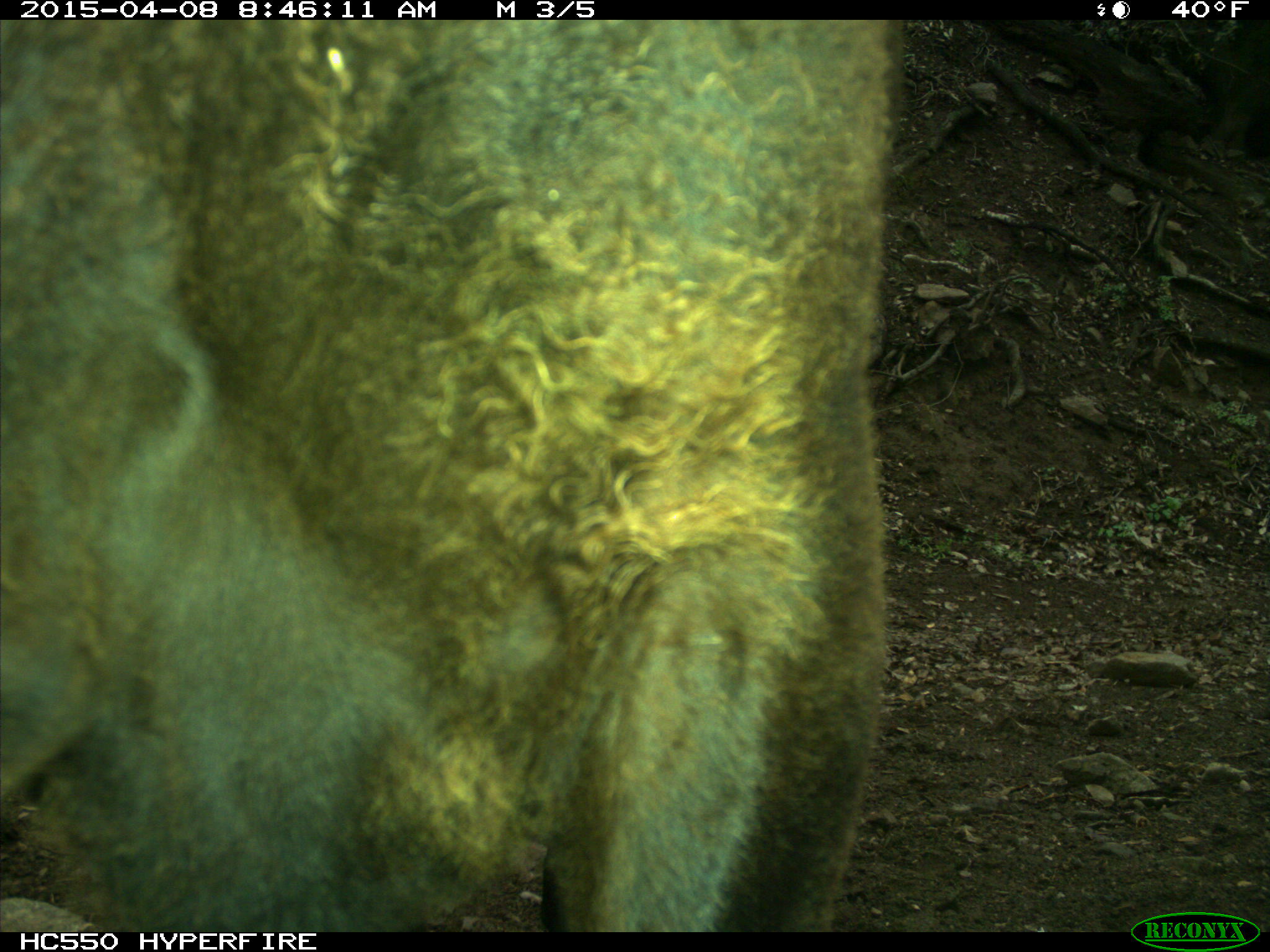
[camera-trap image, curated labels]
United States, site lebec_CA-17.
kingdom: Animalia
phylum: Chordata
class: Mammalia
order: Artiodactyla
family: Bovidae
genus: Bos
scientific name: Bos taurus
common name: domestic cow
Bos taurus (domestic cow).